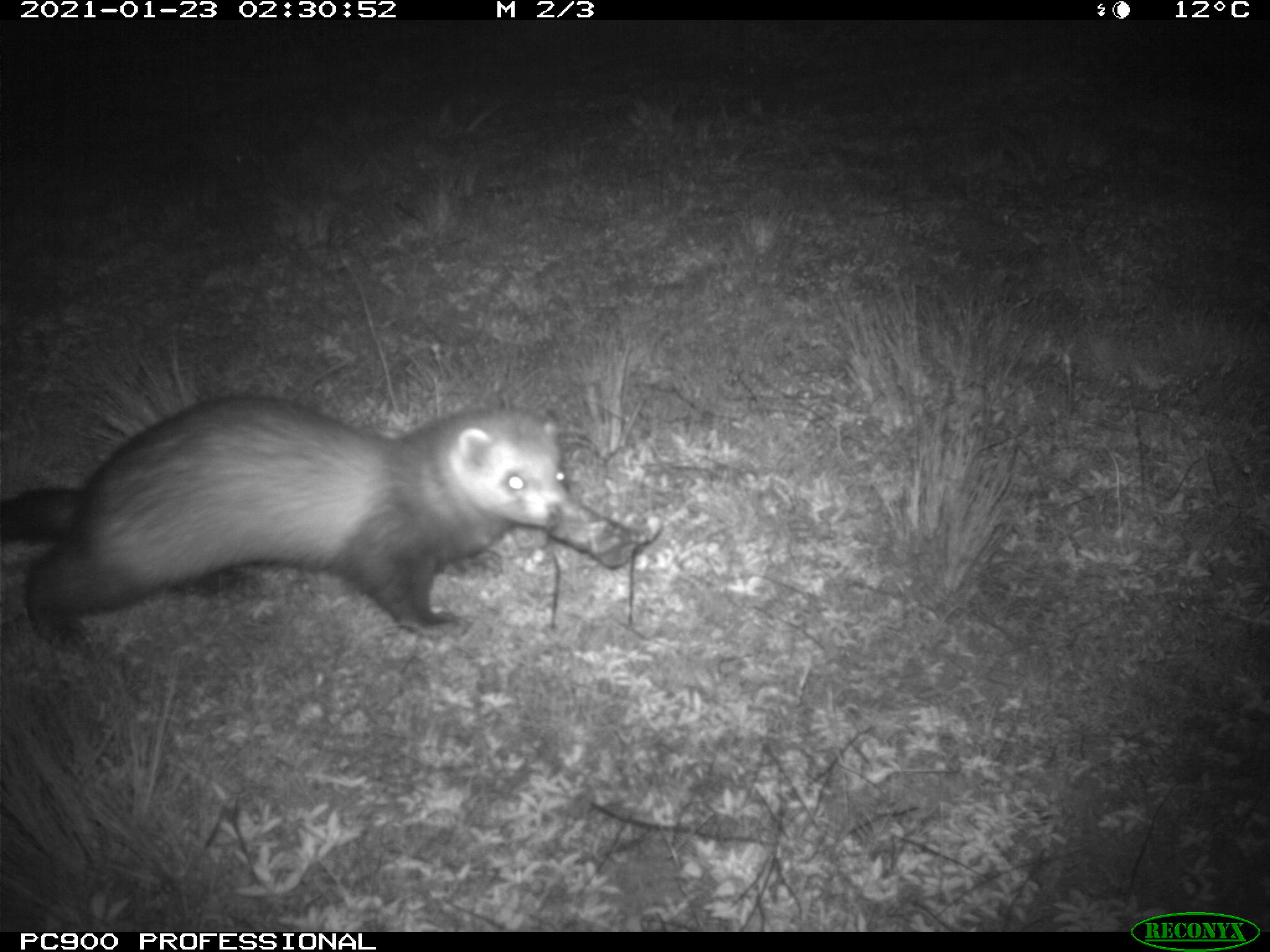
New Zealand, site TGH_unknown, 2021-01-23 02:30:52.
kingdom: Animalia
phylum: Chordata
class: Mammalia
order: Carnivora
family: Mustelidae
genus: Mustela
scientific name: Mustela furo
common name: ferret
Ferret (Mustela furo).